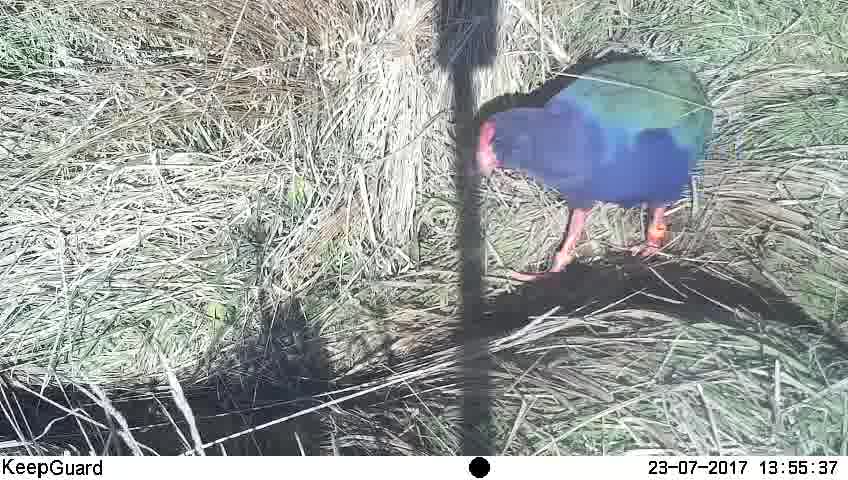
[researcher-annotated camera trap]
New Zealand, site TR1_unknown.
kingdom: Animalia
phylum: Chordata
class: Aves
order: Gruiformes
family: Rallidae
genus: Porphyrio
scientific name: Porphyrio mantelli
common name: takahe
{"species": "takahe (Porphyrio mantelli)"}